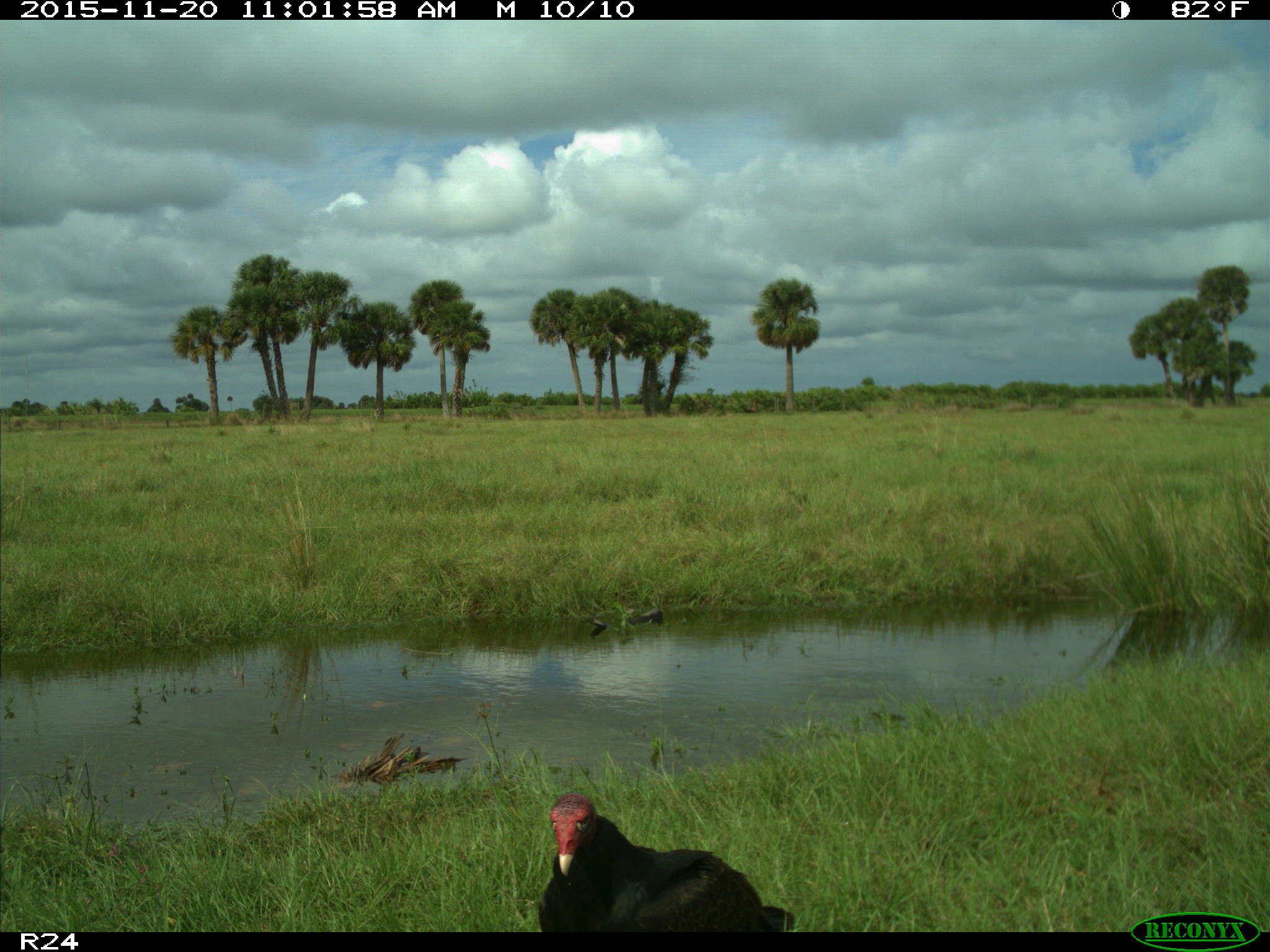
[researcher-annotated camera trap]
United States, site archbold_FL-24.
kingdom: Animalia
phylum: Chordata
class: Aves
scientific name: Aves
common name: birds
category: unidentified bird